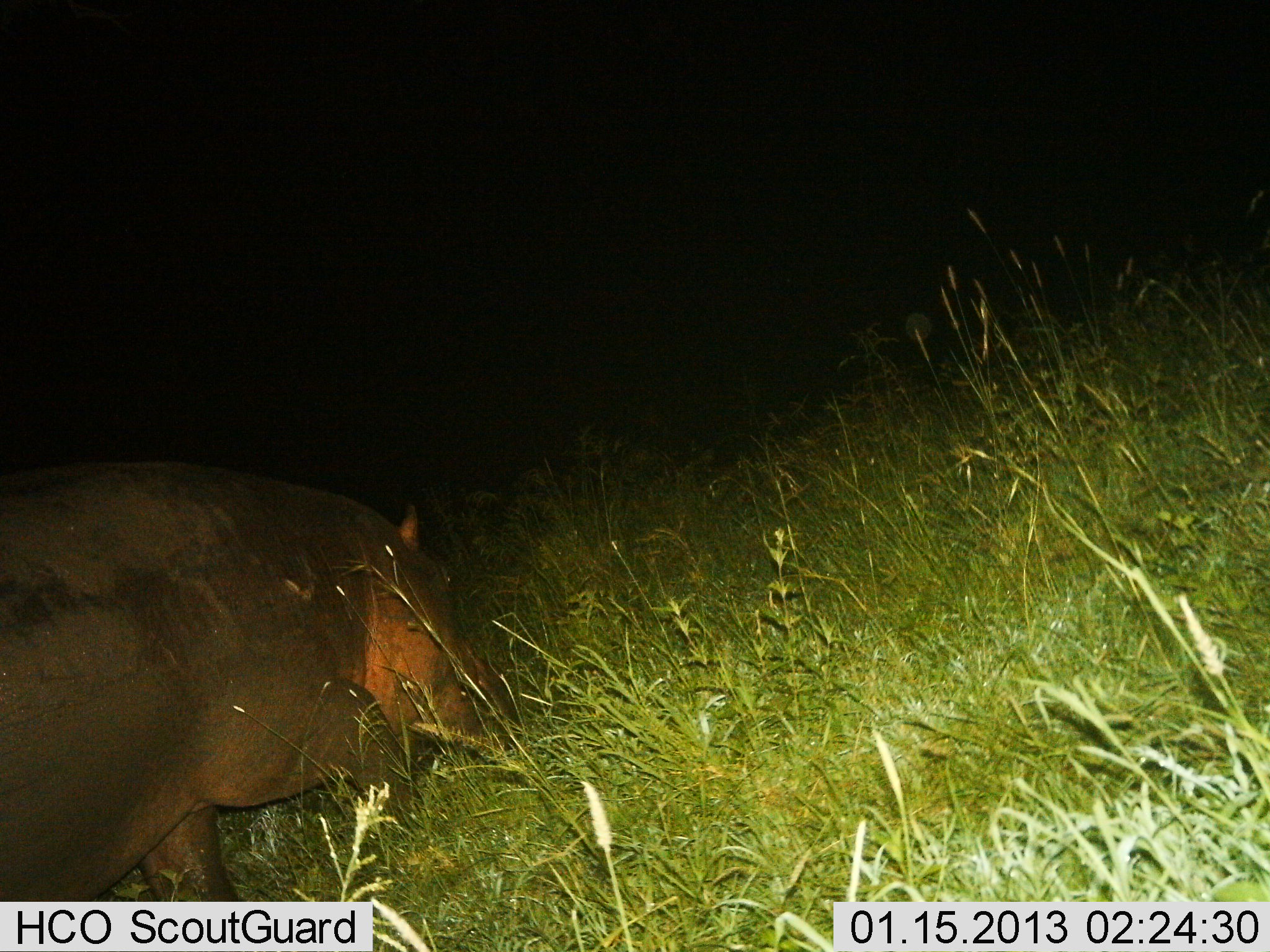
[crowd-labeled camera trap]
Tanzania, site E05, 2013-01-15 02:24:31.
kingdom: Animalia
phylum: Chordata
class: Mammalia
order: Artiodactyla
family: Hippopotamidae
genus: Hippopotamus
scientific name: Hippopotamus amphibius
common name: hippopotamus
Hippopotamus (Hippopotamus amphibius), count 1. Behavior (volunteer vote fractions): standing 20%, resting 0%, moving 70%, interacting 0%. Young present (vote fraction): 0%. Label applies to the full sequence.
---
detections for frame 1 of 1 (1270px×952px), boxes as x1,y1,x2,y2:
animal: 0,456,511,950